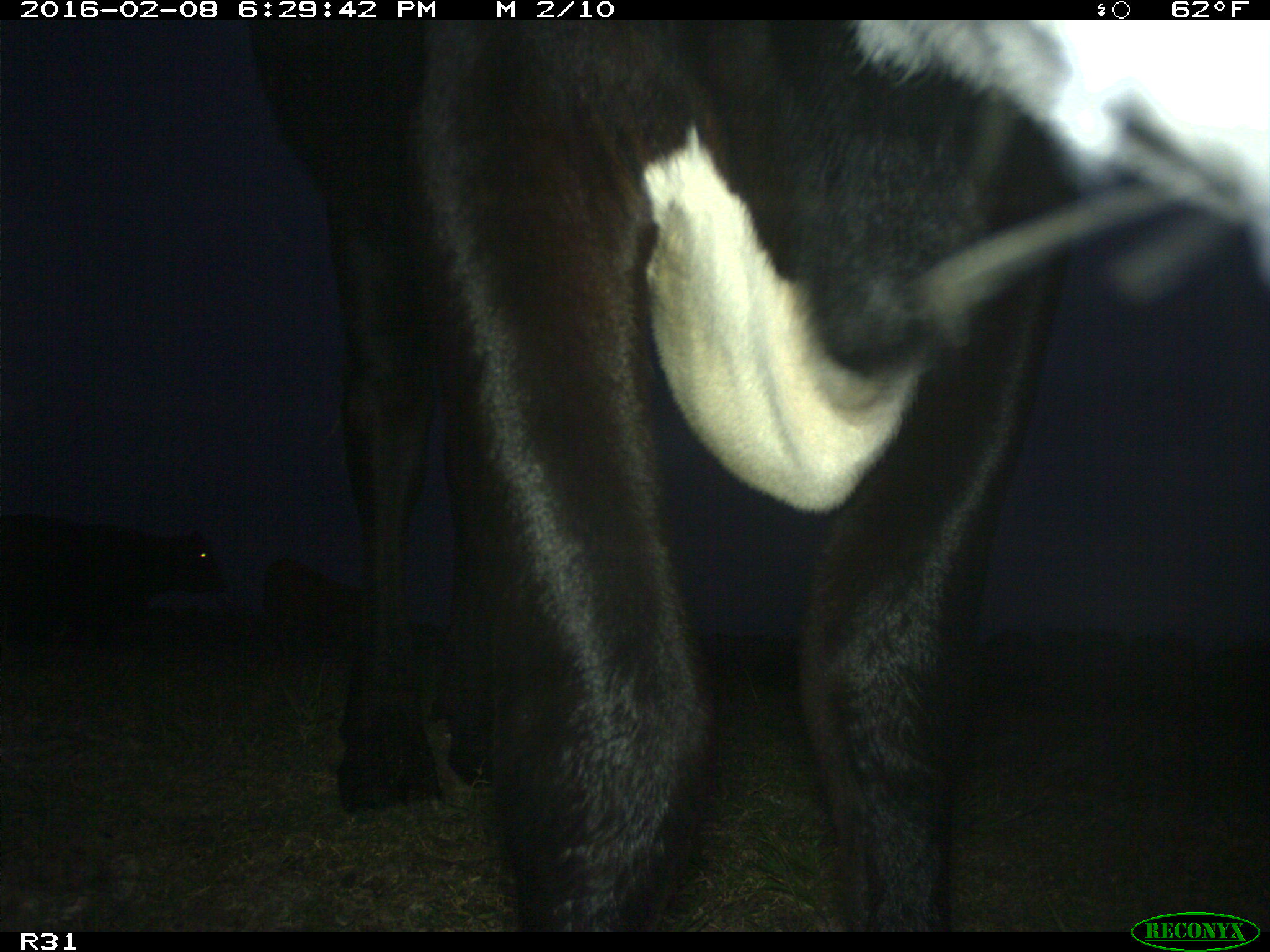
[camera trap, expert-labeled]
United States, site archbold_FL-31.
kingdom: Animalia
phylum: Chordata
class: Mammalia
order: Artiodactyla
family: Bovidae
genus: Bos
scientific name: Bos taurus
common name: domestic cow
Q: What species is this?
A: Bos taurus (domestic cow).